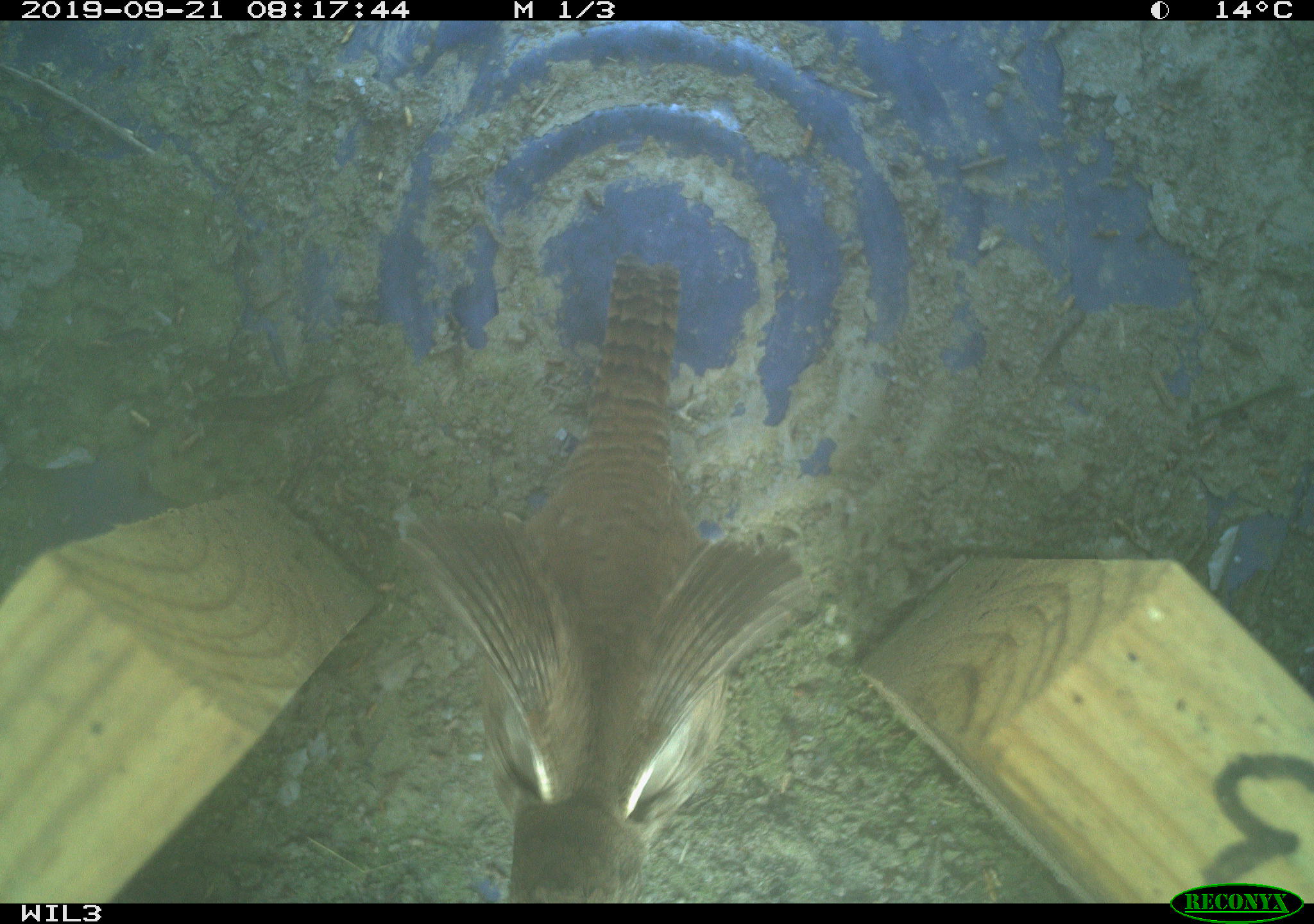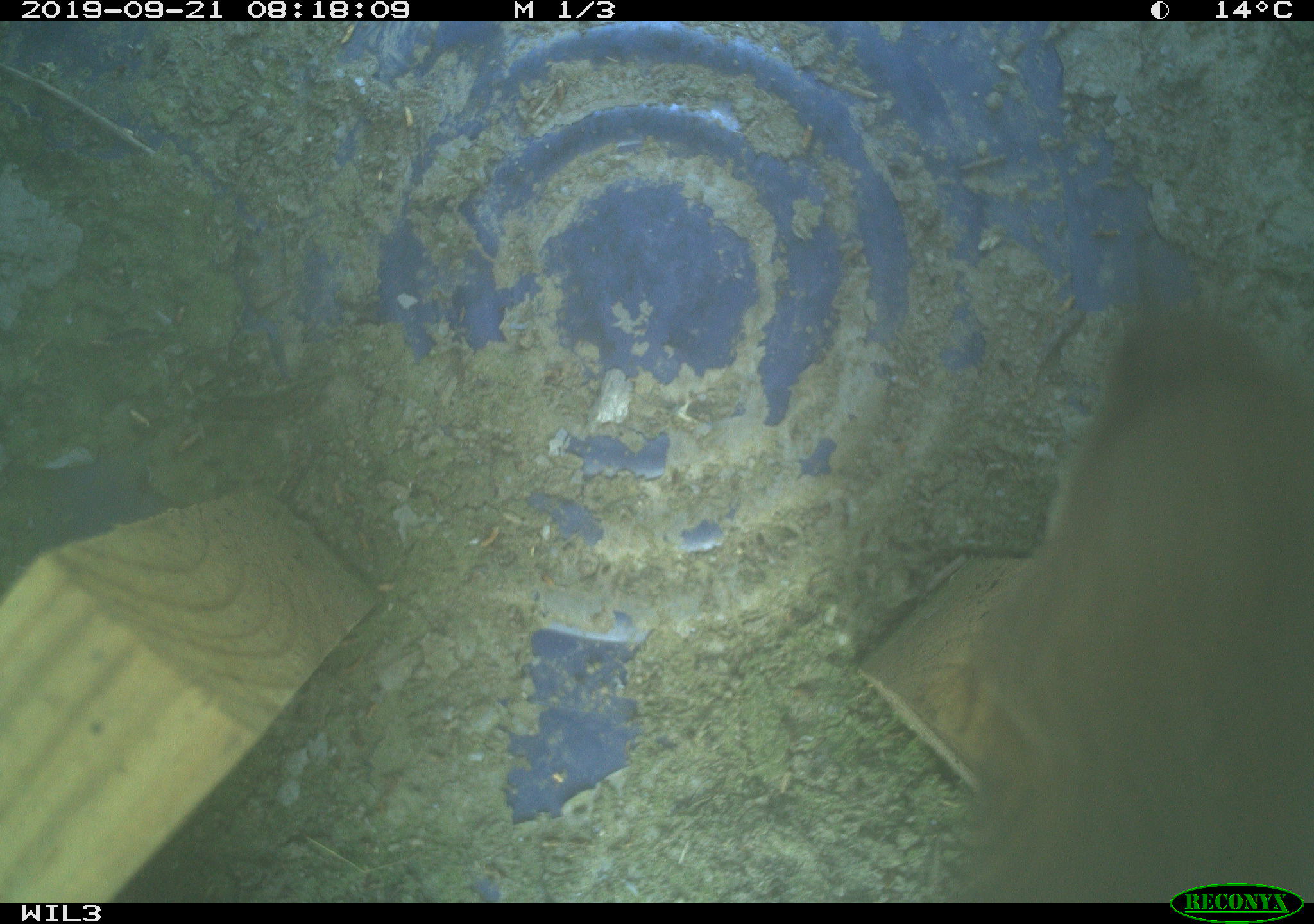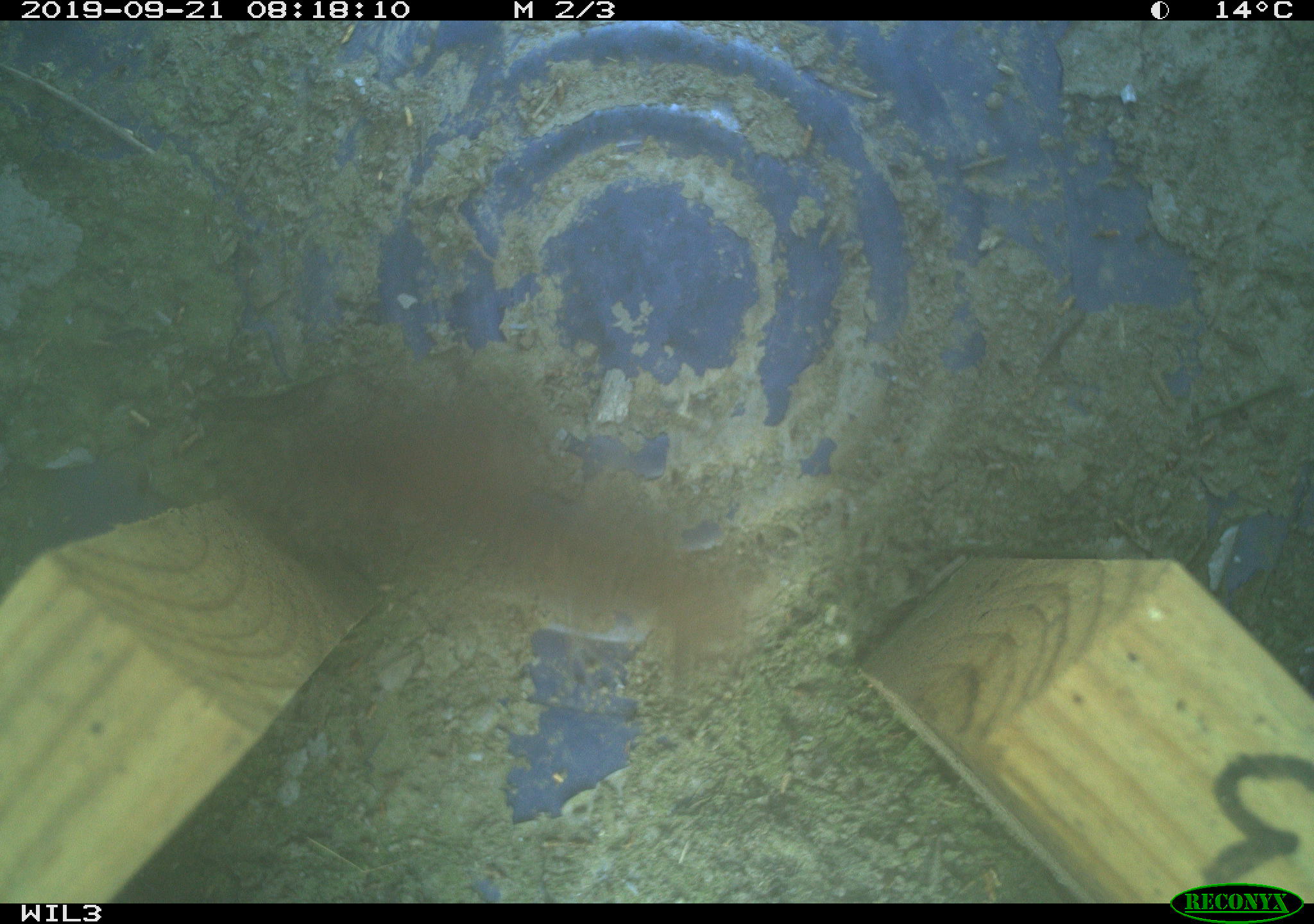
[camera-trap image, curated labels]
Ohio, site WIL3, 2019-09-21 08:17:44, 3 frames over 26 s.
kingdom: Animalia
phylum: Chordata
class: Aves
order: Passeriformes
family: Troglodytidae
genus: Troglodytes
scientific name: Troglodytes aedon aedon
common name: northern house wren